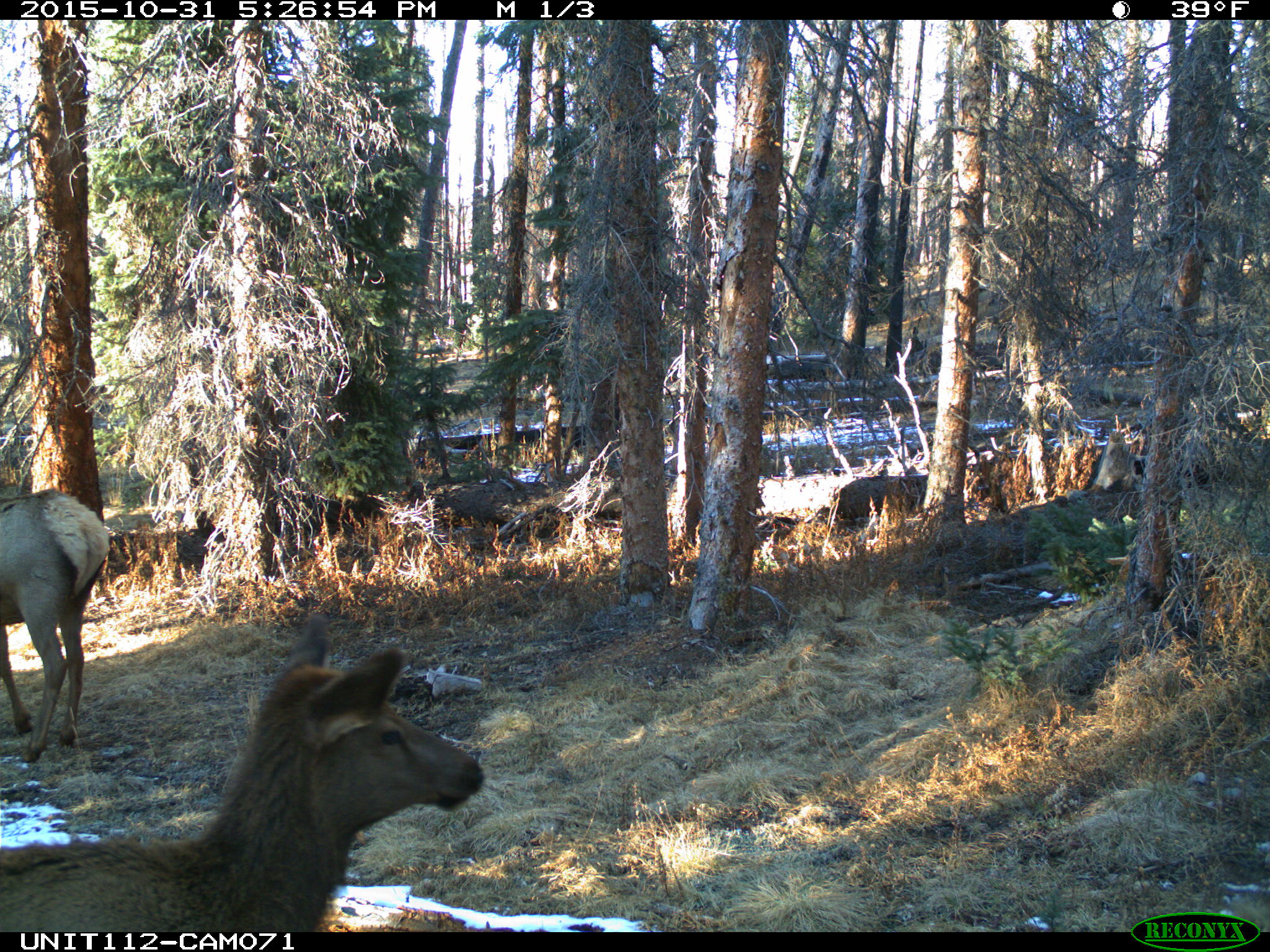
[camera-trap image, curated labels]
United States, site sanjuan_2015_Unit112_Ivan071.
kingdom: Animalia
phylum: Chordata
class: Mammalia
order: Artiodactyla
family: Cervidae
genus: Cervus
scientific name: Cervus elaphus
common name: red deer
Cervus elaphus (red deer).